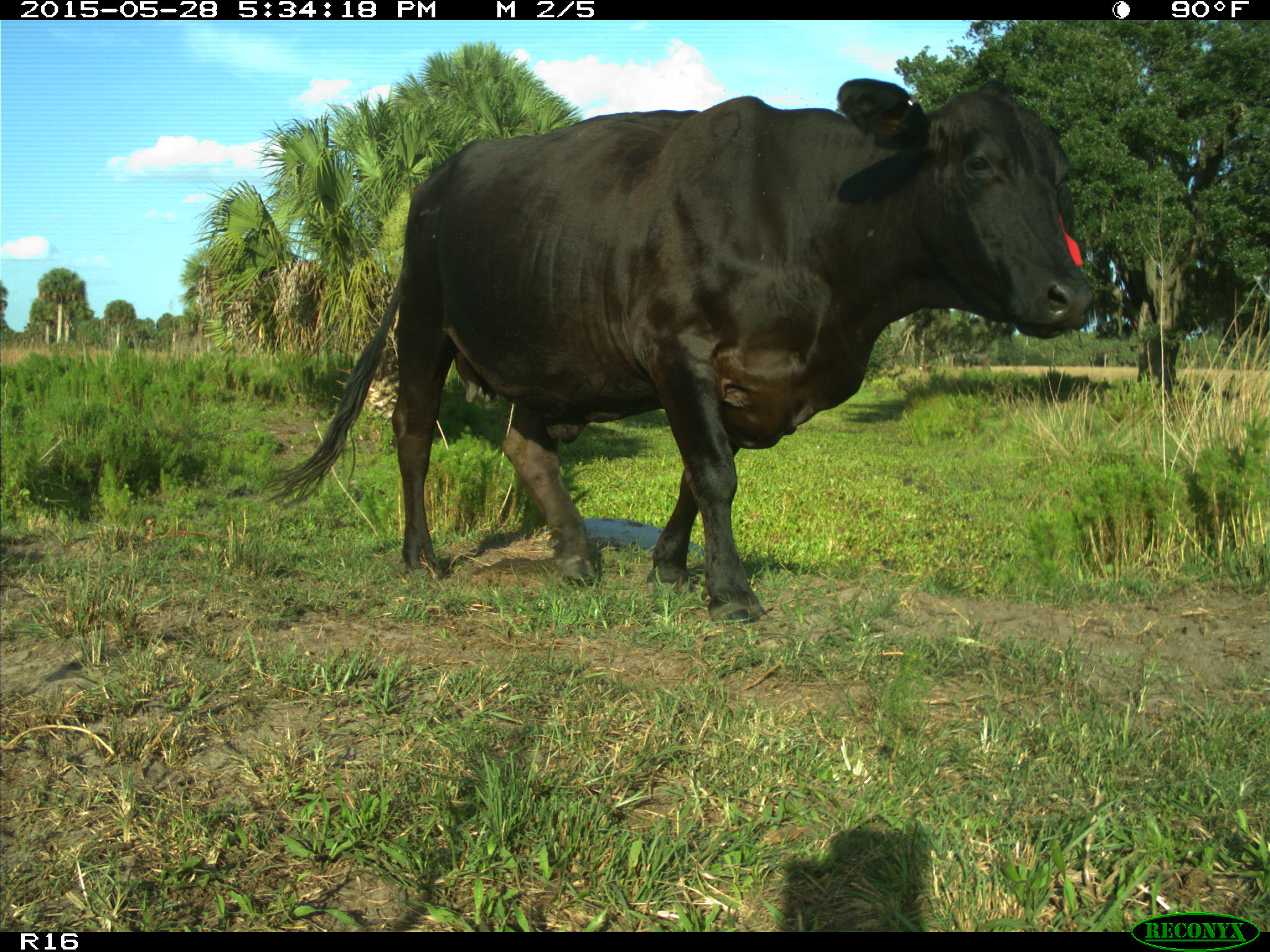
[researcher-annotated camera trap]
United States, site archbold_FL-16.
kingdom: Animalia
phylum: Chordata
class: Mammalia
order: Artiodactyla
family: Bovidae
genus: Bos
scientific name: Bos taurus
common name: domestic cow